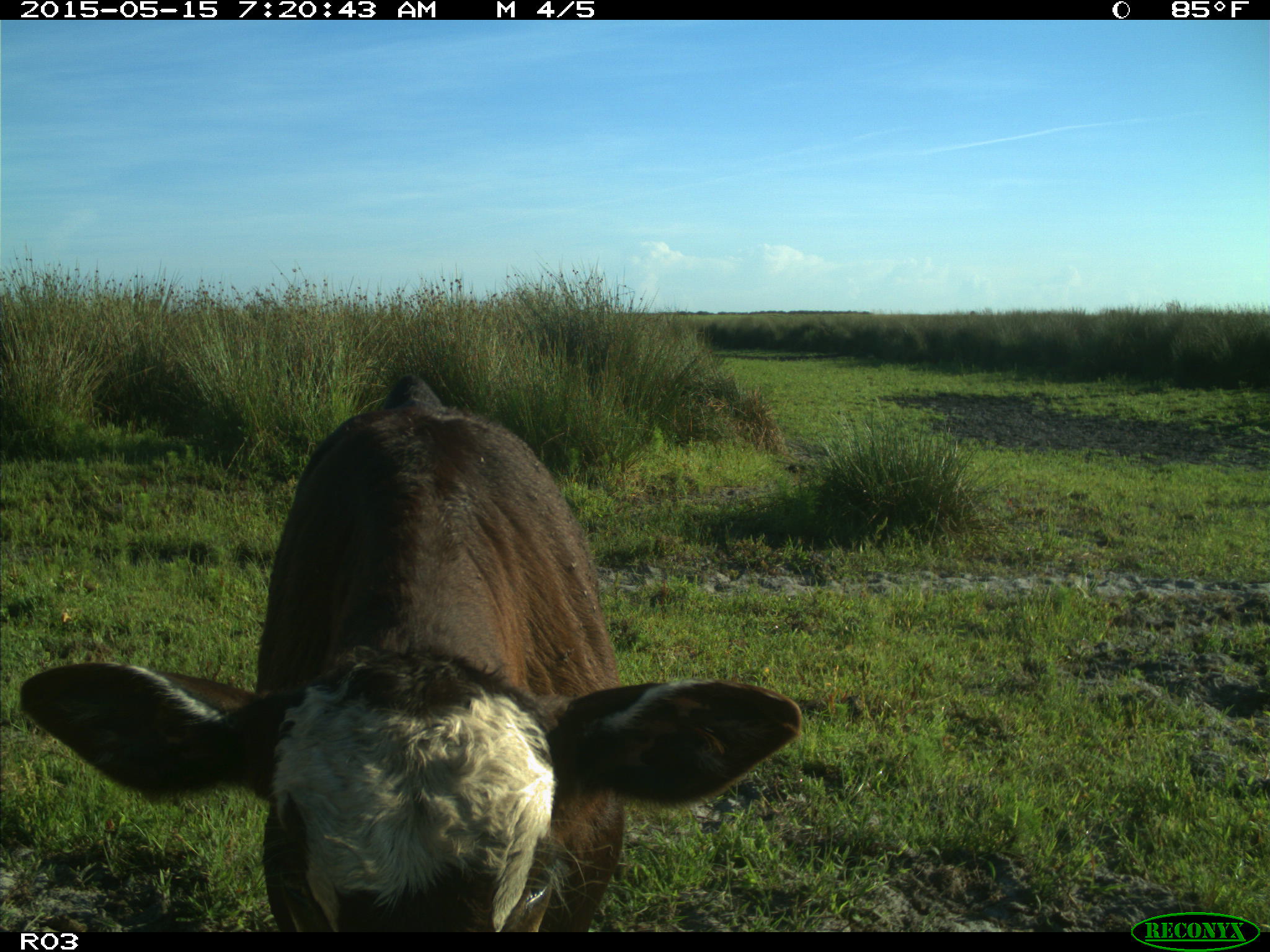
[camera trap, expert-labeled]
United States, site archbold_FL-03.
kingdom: Animalia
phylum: Chordata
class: Mammalia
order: Artiodactyla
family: Bovidae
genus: Bos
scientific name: Bos taurus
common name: domestic cow